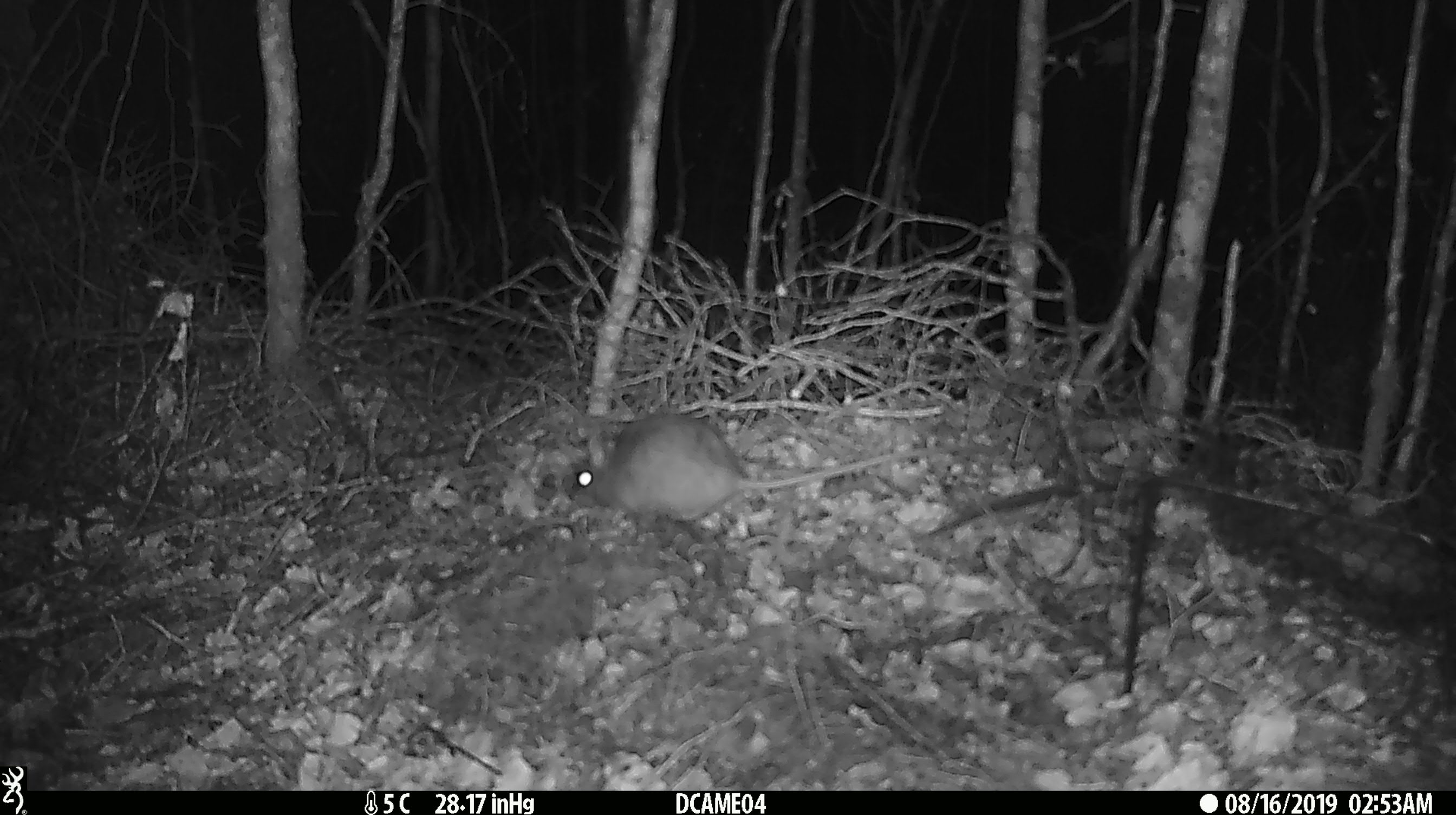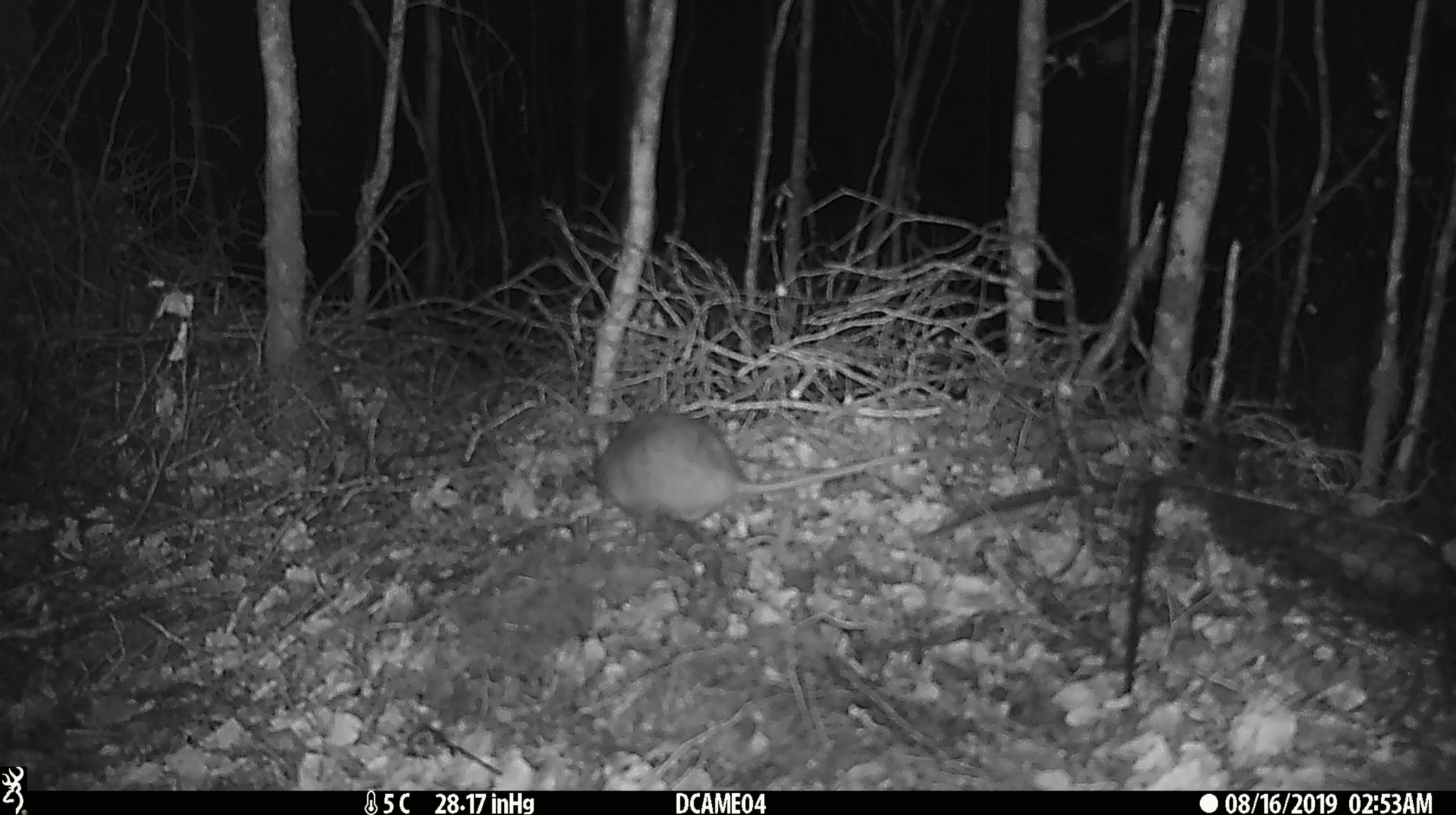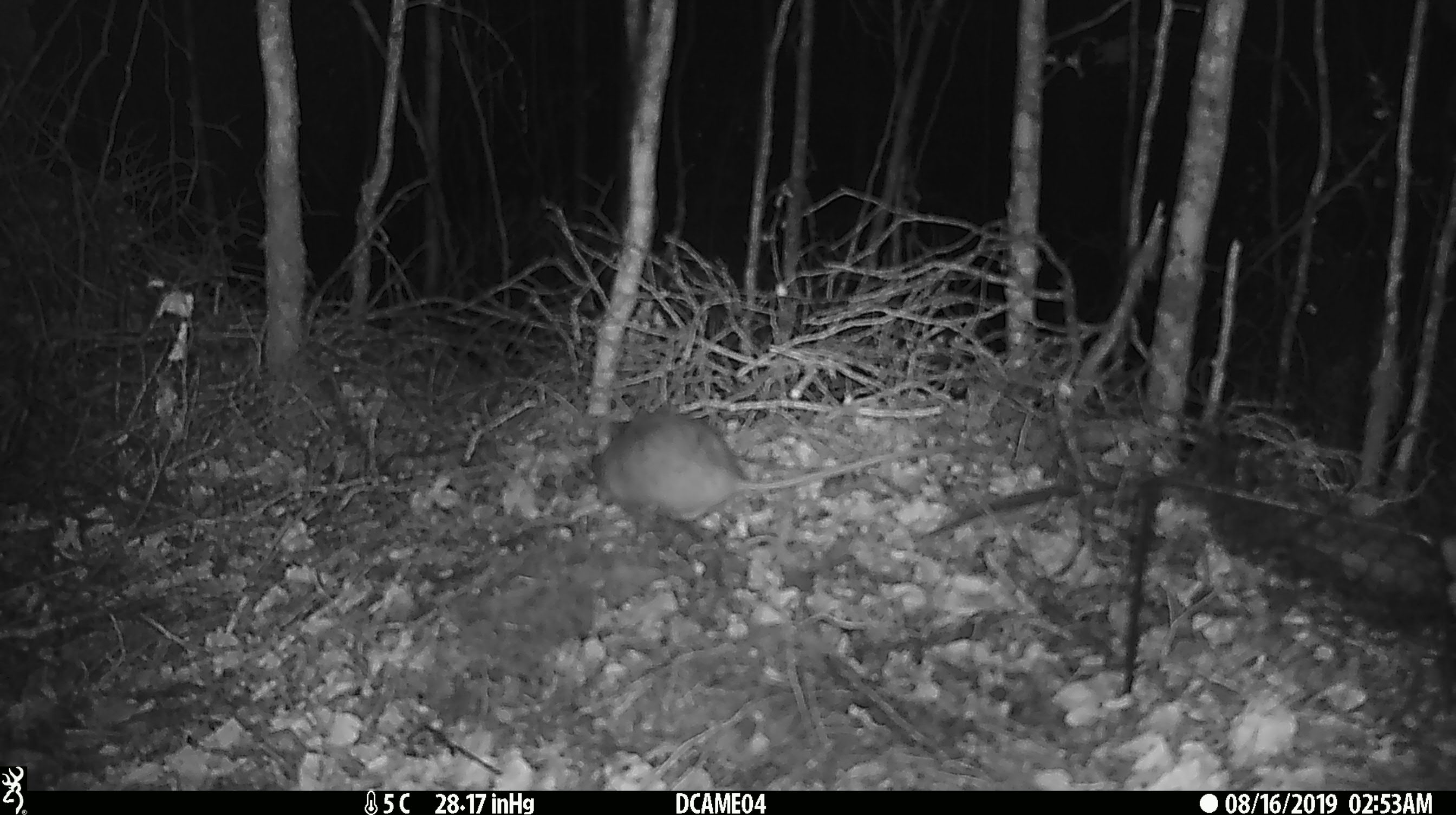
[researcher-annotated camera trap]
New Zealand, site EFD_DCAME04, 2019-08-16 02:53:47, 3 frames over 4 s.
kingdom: Animalia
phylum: Chordata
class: Mammalia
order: Rodentia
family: Muridae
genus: Rattus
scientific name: Rattus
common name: rat